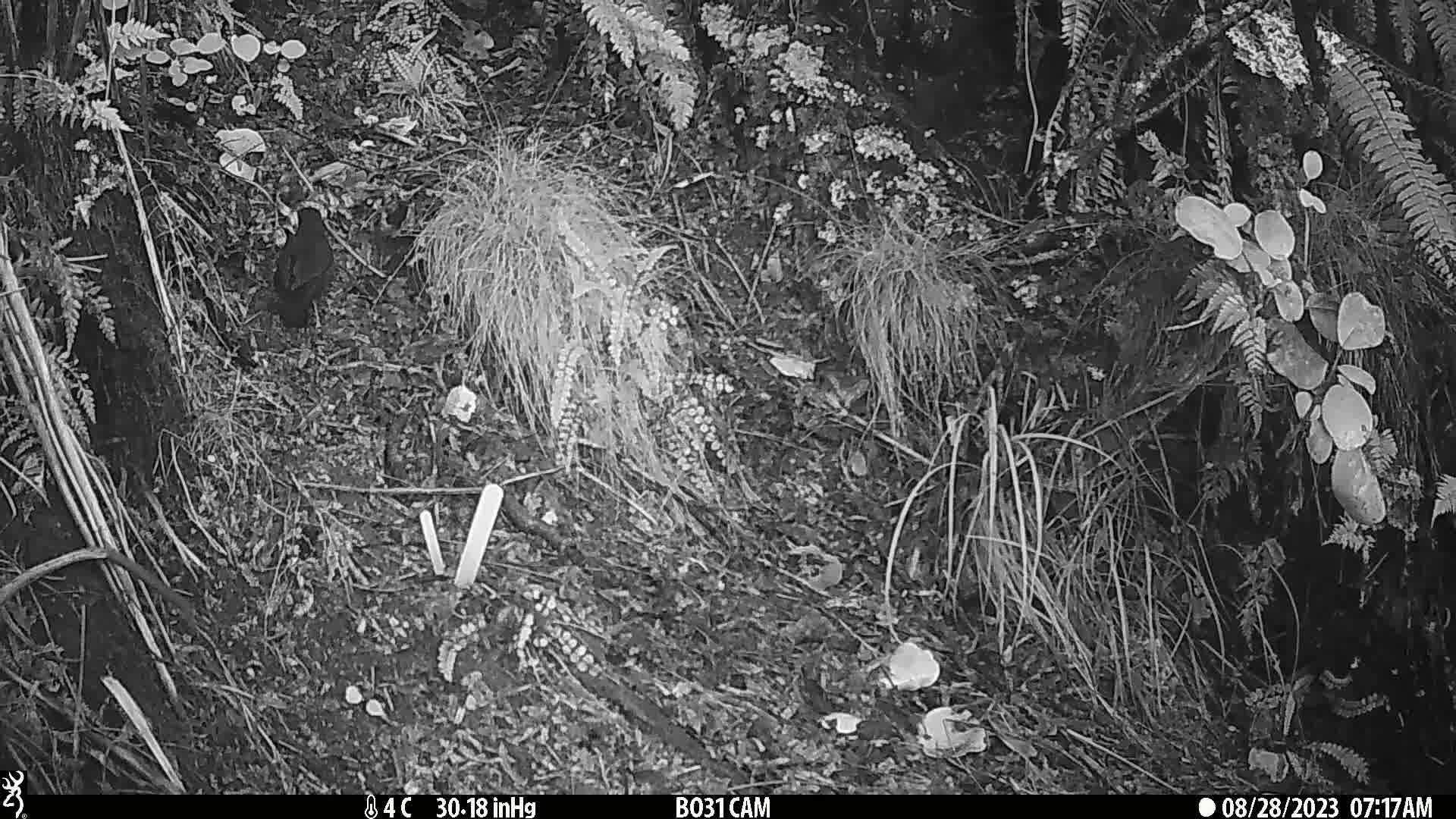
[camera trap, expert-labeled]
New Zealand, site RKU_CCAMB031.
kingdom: Animalia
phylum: Chordata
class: Aves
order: Passeriformes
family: Turdidae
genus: Turdus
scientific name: Turdus merula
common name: eurasian blackbird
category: blackbird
Blackbird (eurasian blackbird) (Turdus merula).